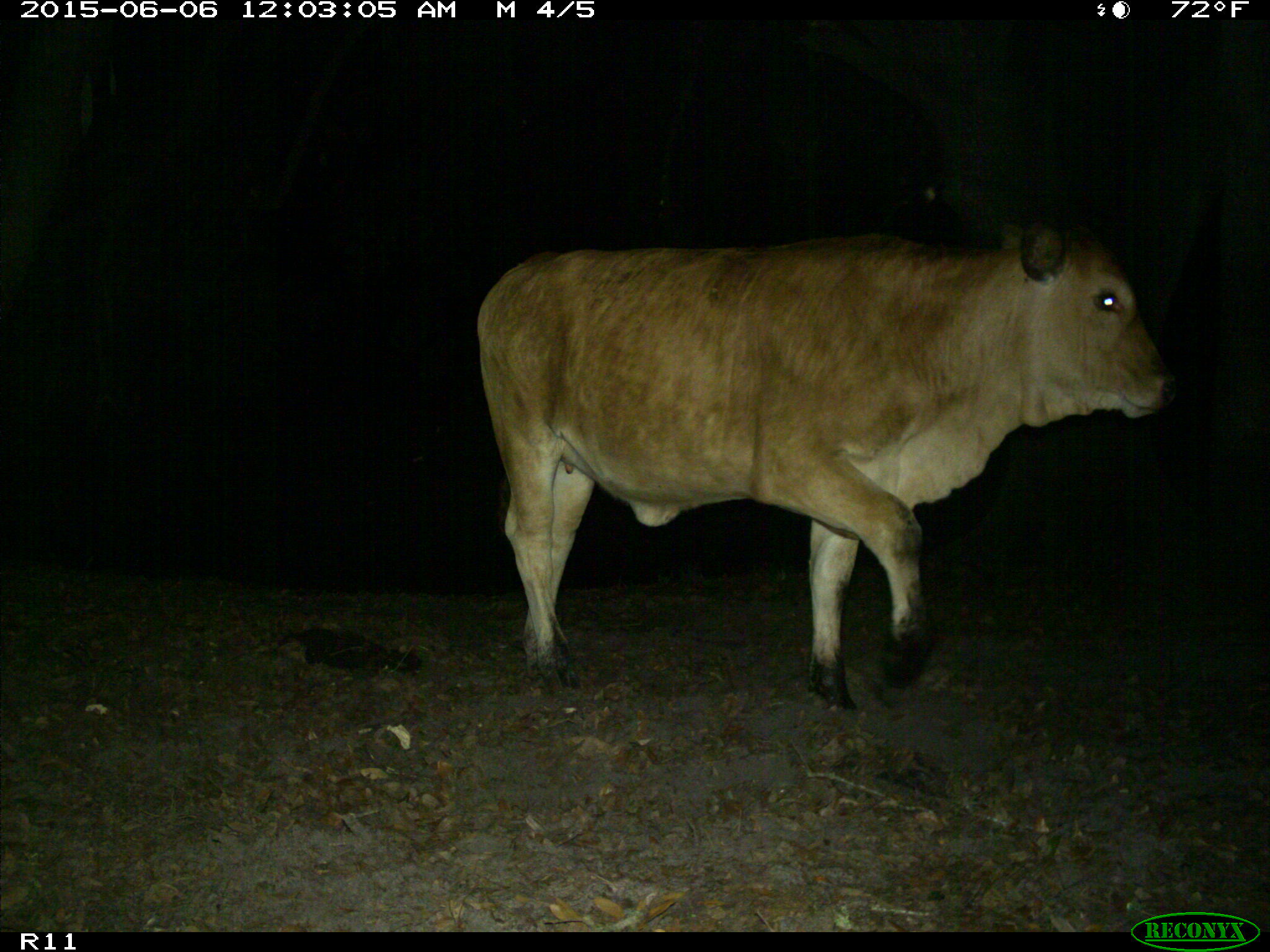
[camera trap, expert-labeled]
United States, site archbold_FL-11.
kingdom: Animalia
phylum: Chordata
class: Mammalia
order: Artiodactyla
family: Bovidae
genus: Bos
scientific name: Bos taurus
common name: domestic cow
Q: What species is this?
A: Bos taurus (domestic cow).